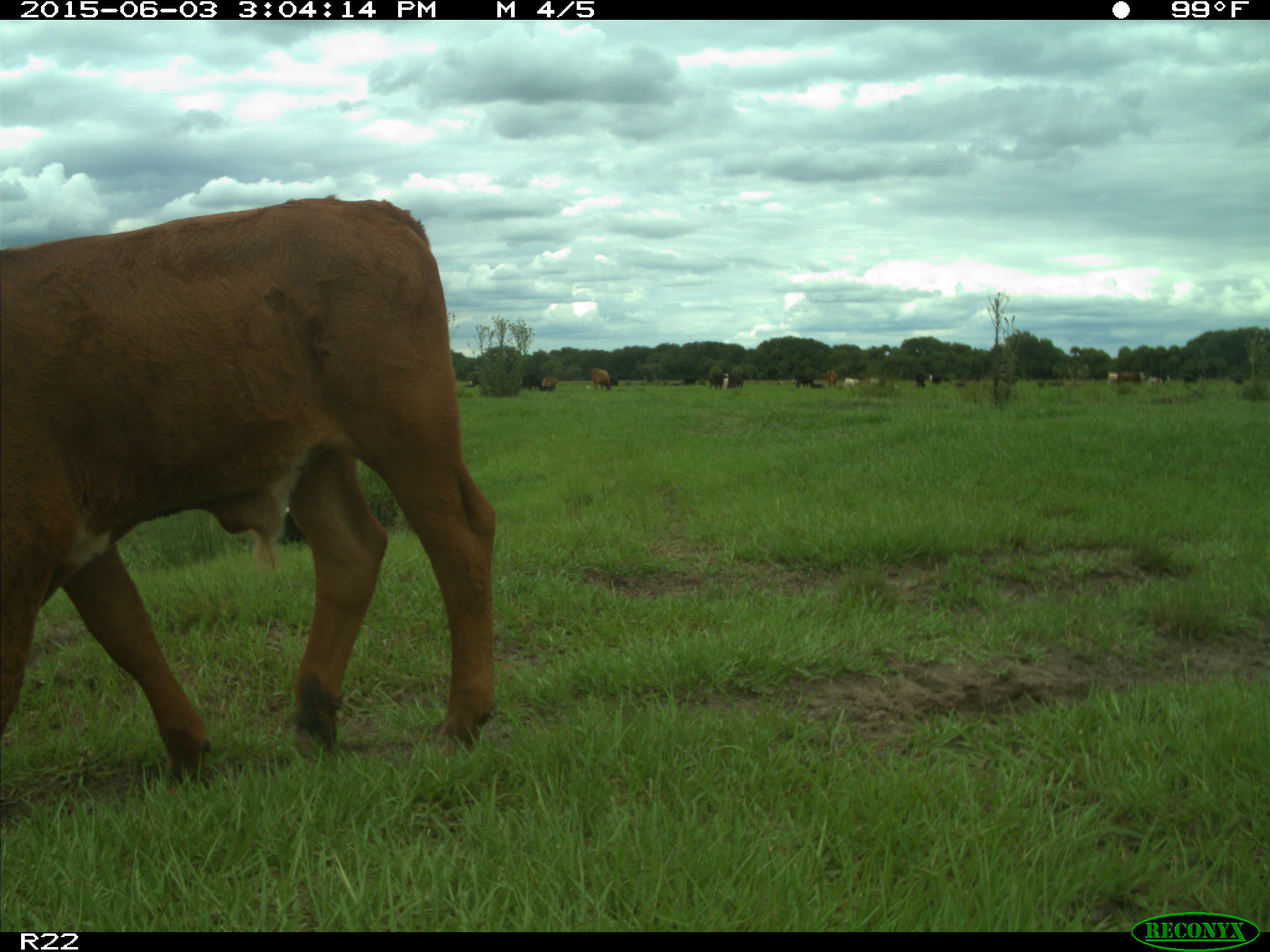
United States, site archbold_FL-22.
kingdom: Animalia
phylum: Chordata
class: Mammalia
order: Artiodactyla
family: Bovidae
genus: Bos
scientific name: Bos taurus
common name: domestic cow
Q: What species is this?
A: Bos taurus (domestic cow).